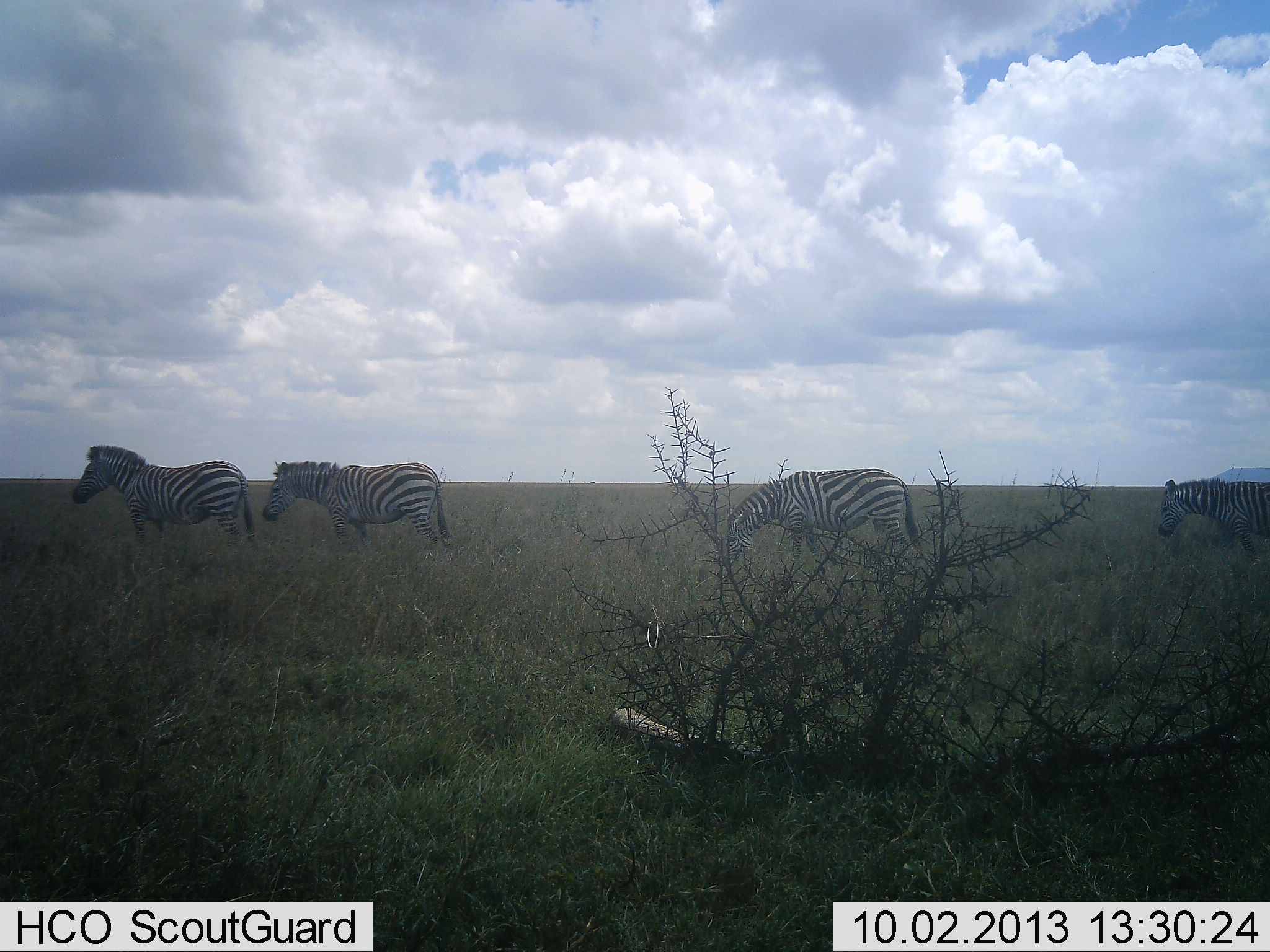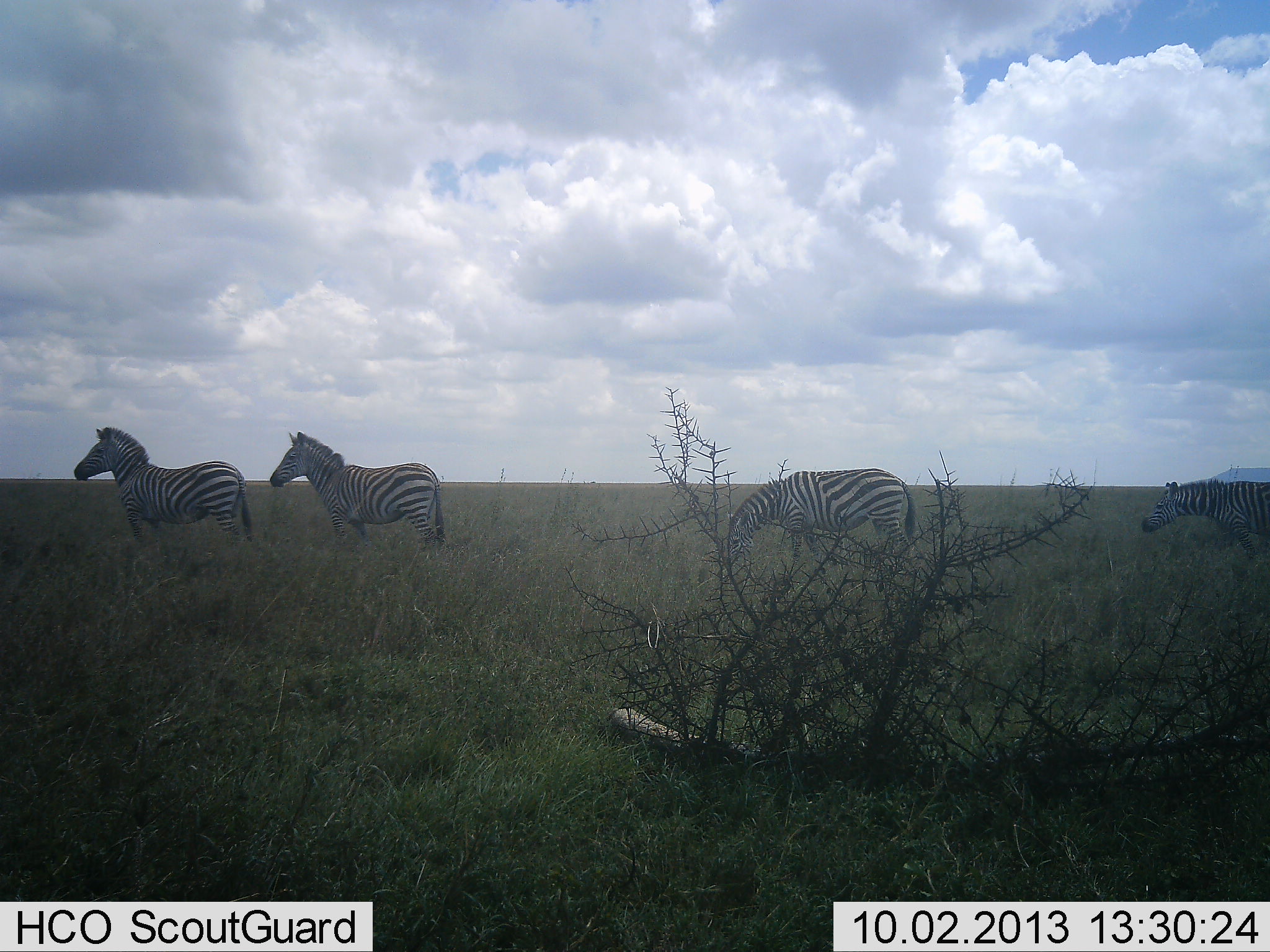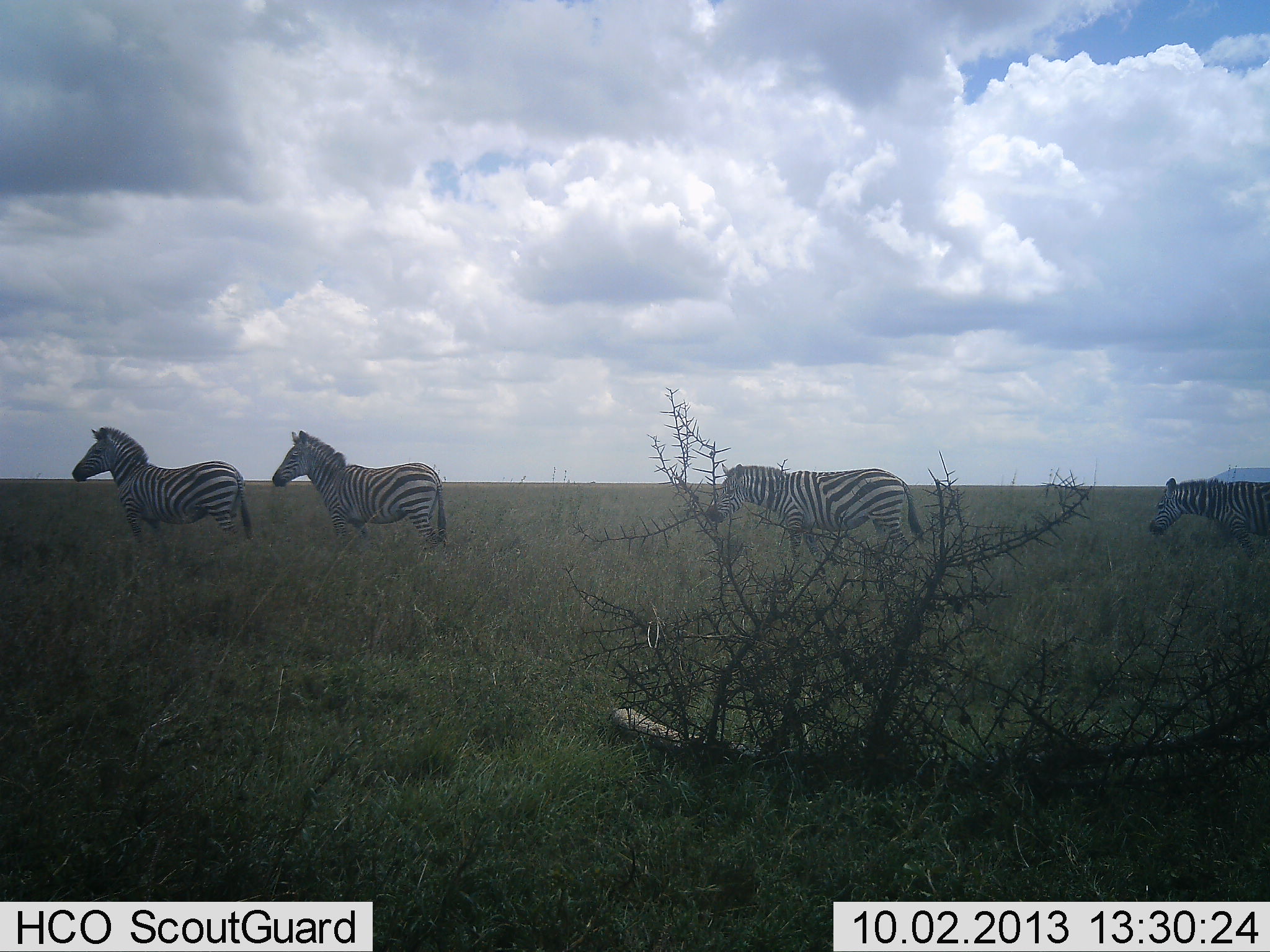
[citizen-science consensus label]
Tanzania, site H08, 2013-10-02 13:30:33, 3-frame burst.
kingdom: Animalia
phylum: Chordata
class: Mammalia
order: Perissodactyla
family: Equidae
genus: Equus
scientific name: Equus quagga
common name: plains zebra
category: zebra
Zebra (plains zebra) (Equus quagga), count 4. Behavior (volunteer vote fractions): standing 79%, resting 0%, moving 5%, interacting 0%. Young present (vote fraction): 0%. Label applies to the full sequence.